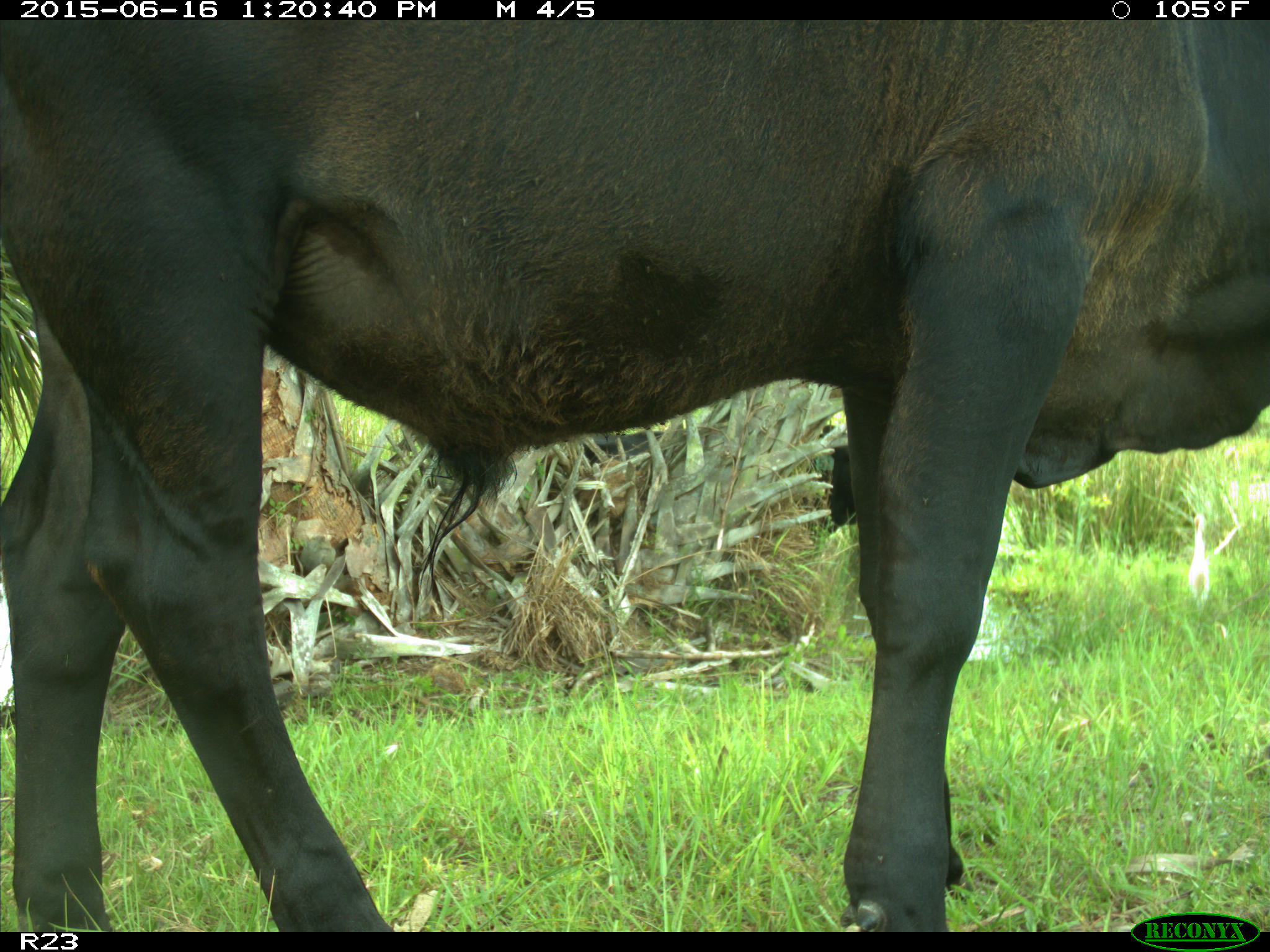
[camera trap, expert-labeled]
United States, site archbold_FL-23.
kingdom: Animalia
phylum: Chordata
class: Mammalia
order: Artiodactyla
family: Bovidae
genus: Bos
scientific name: Bos taurus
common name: domestic cow